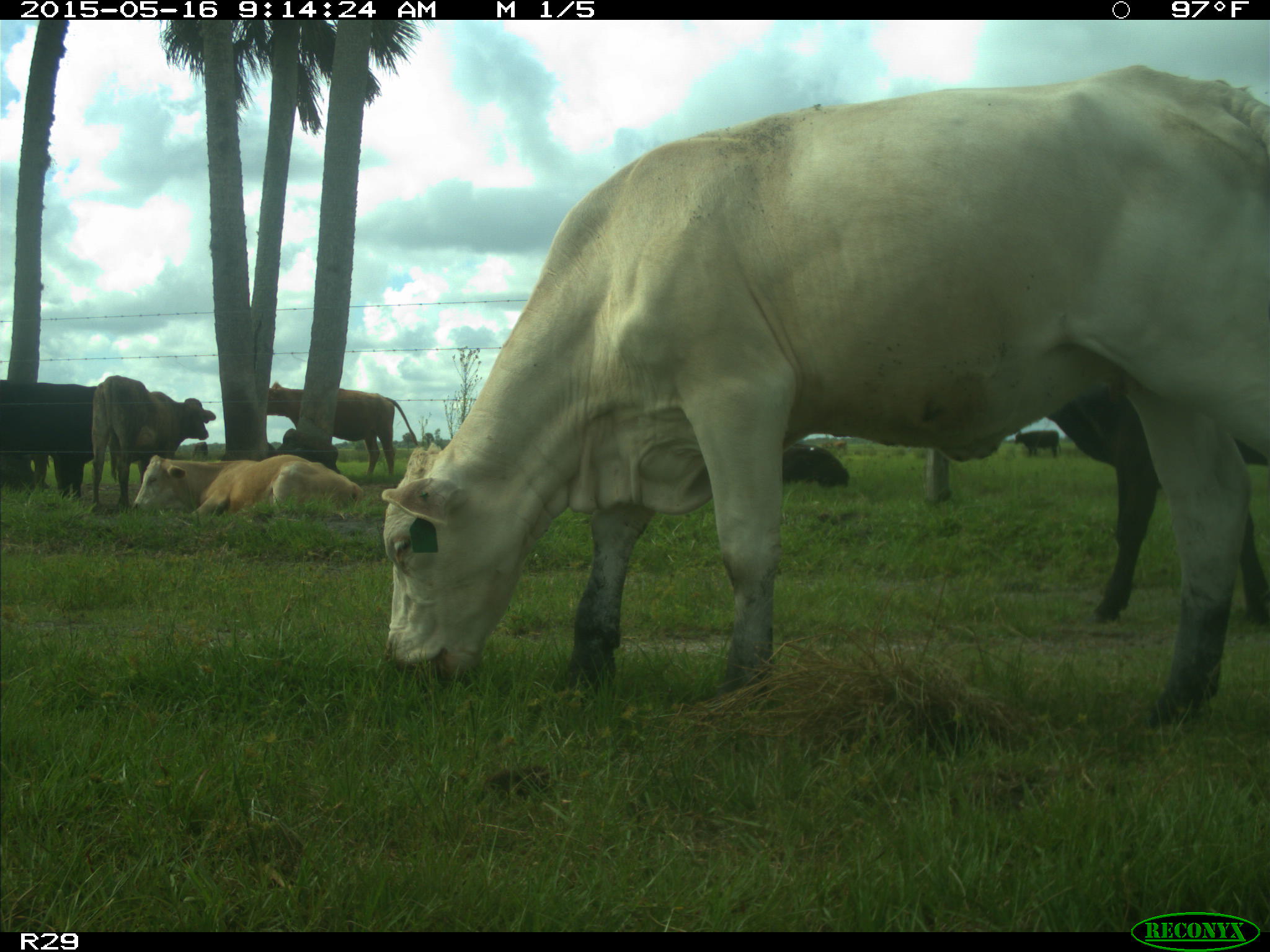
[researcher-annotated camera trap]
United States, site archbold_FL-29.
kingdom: Animalia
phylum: Chordata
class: Mammalia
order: Artiodactyla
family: Bovidae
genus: Bos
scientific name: Bos taurus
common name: domestic cow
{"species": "Bos taurus (domestic cow)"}